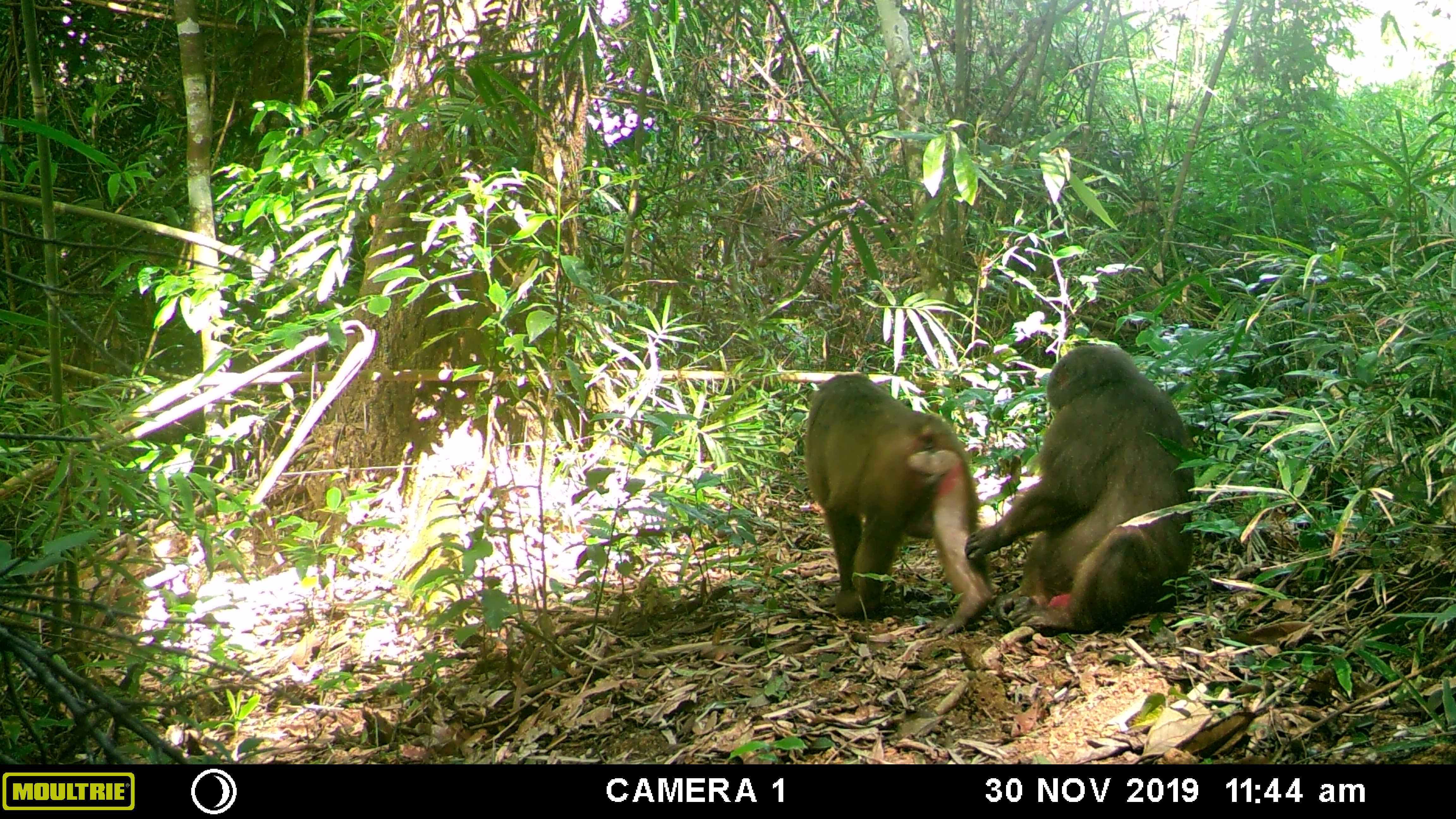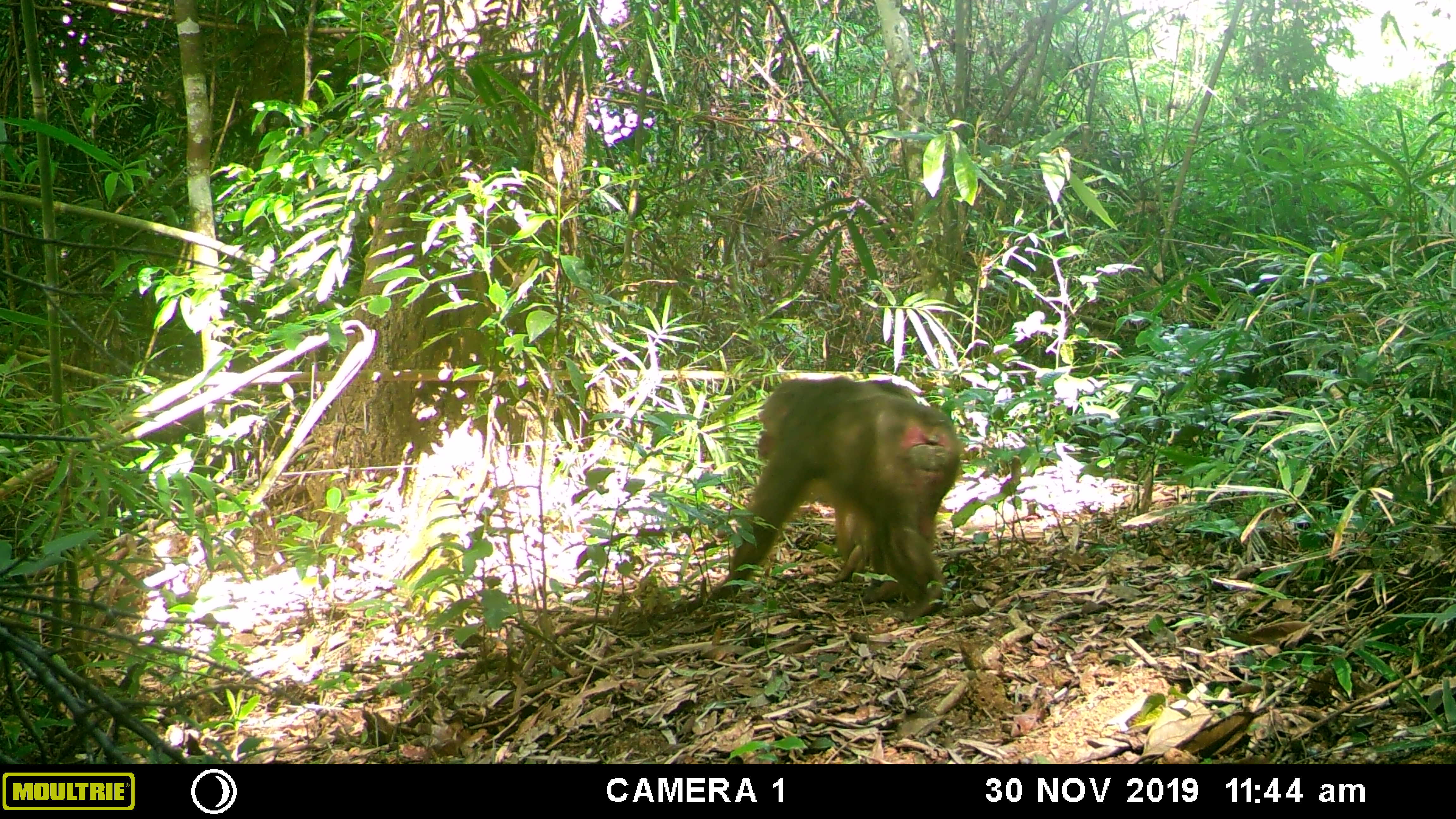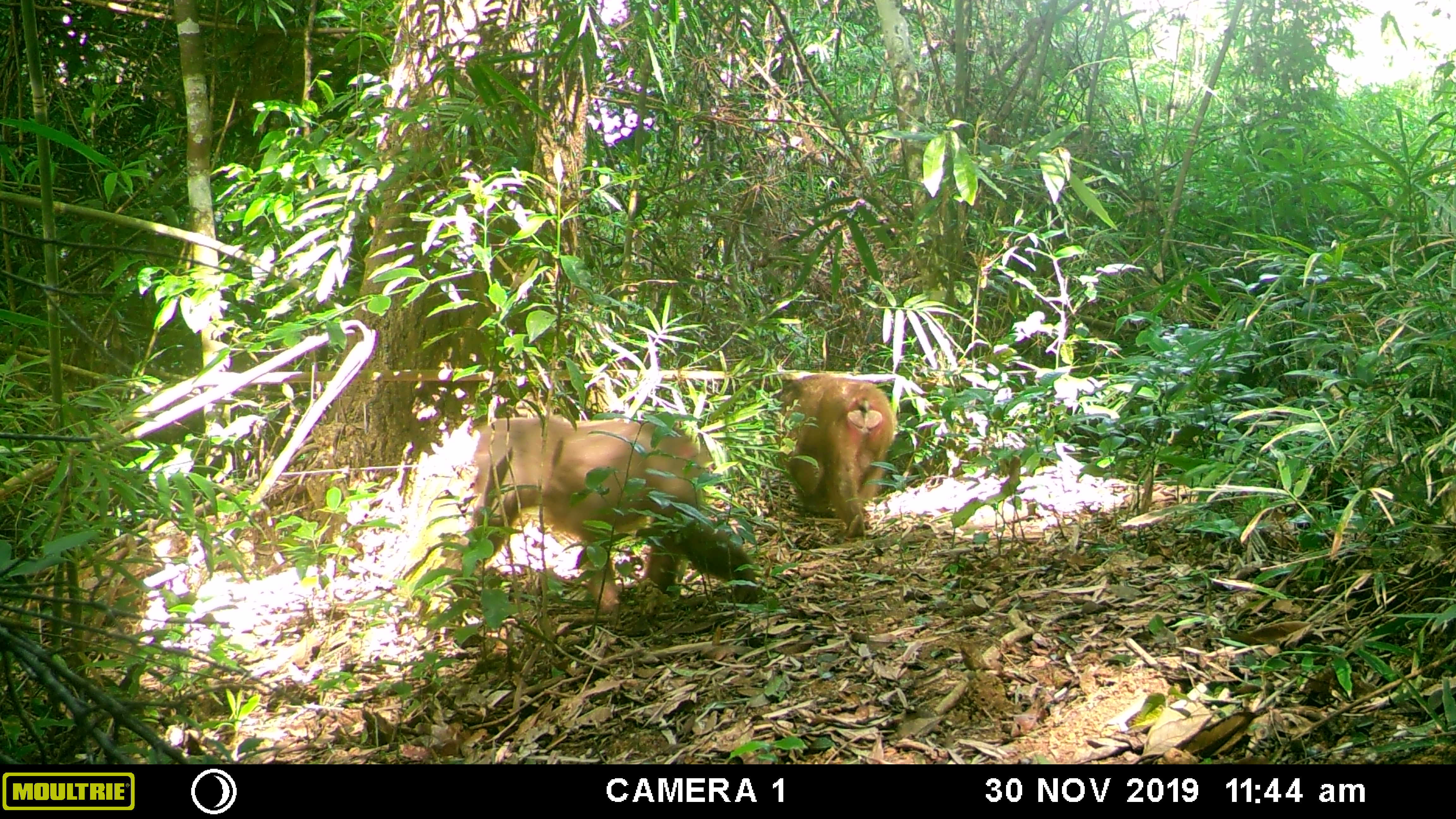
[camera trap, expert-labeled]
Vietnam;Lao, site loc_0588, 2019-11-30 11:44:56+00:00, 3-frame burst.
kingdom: Animalia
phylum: Chordata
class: Mammalia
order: Primates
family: Cercopithecidae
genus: Macaca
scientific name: Macaca arctoides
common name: stump-tailed macaque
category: stump tailed macaque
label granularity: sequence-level